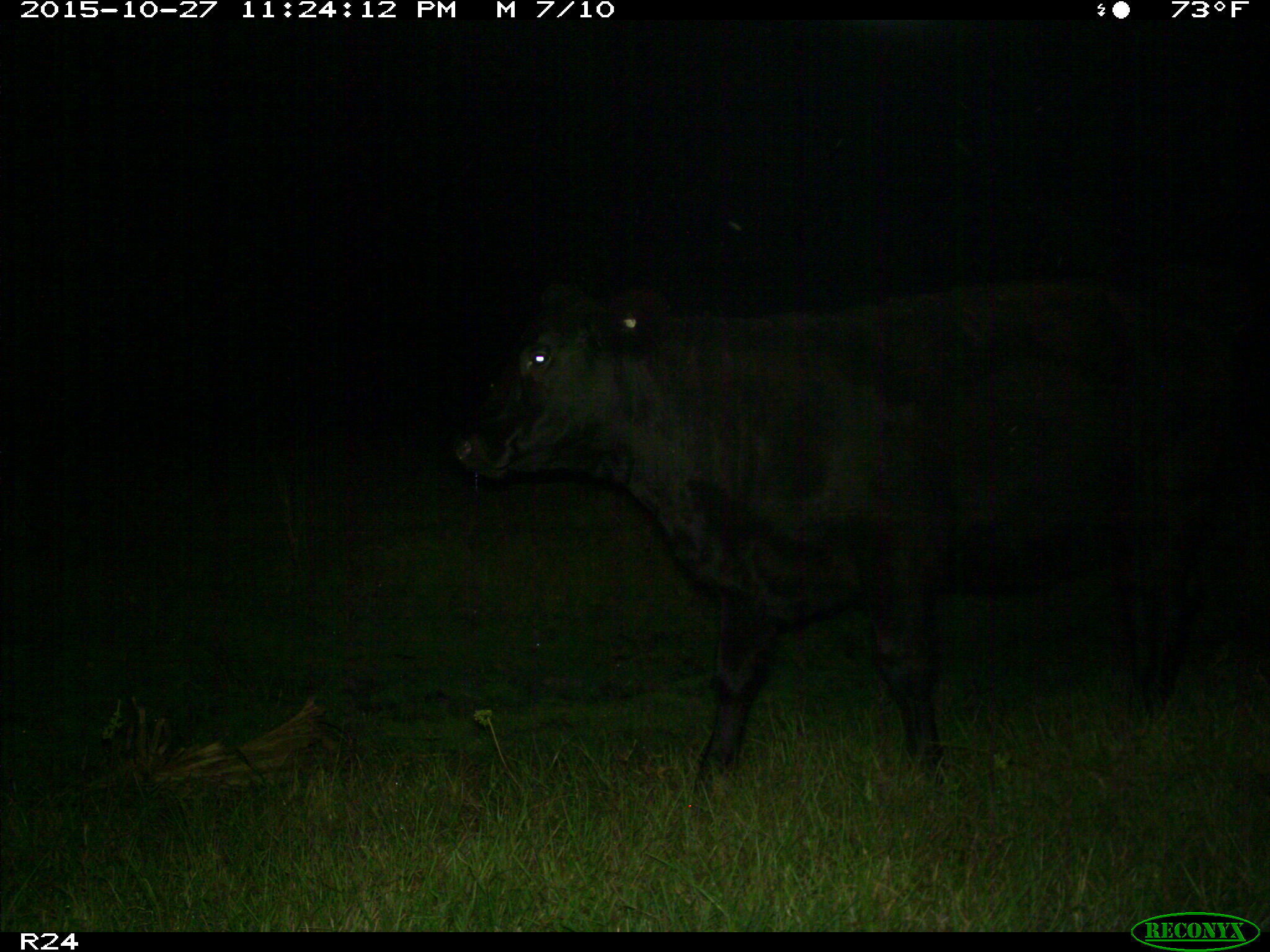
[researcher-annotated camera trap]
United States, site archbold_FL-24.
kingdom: Animalia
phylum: Chordata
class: Mammalia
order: Artiodactyla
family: Bovidae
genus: Bos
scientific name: Bos taurus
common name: domestic cow